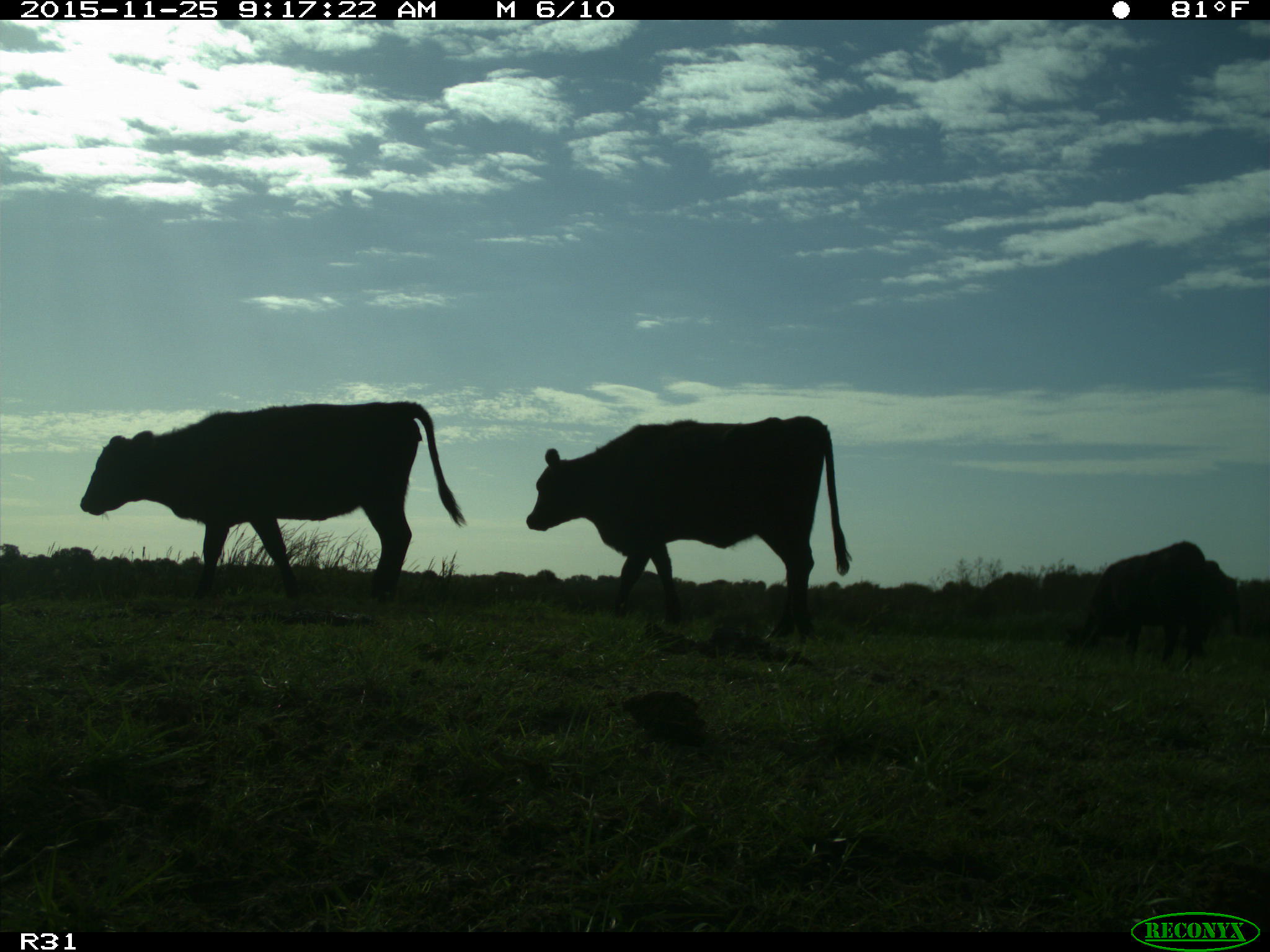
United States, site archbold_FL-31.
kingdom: Animalia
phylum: Chordata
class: Mammalia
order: Artiodactyla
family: Bovidae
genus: Bos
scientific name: Bos taurus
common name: domestic cow